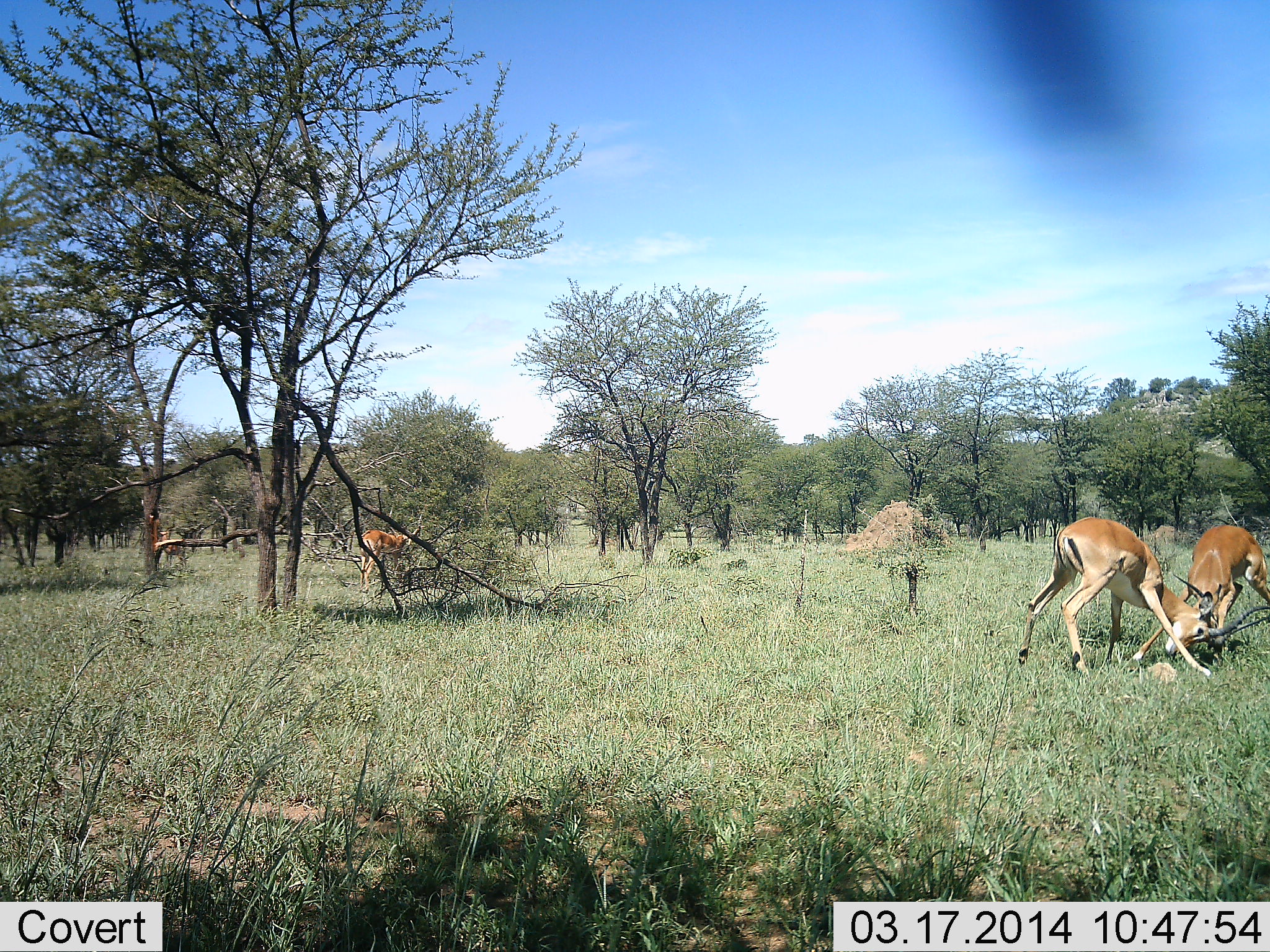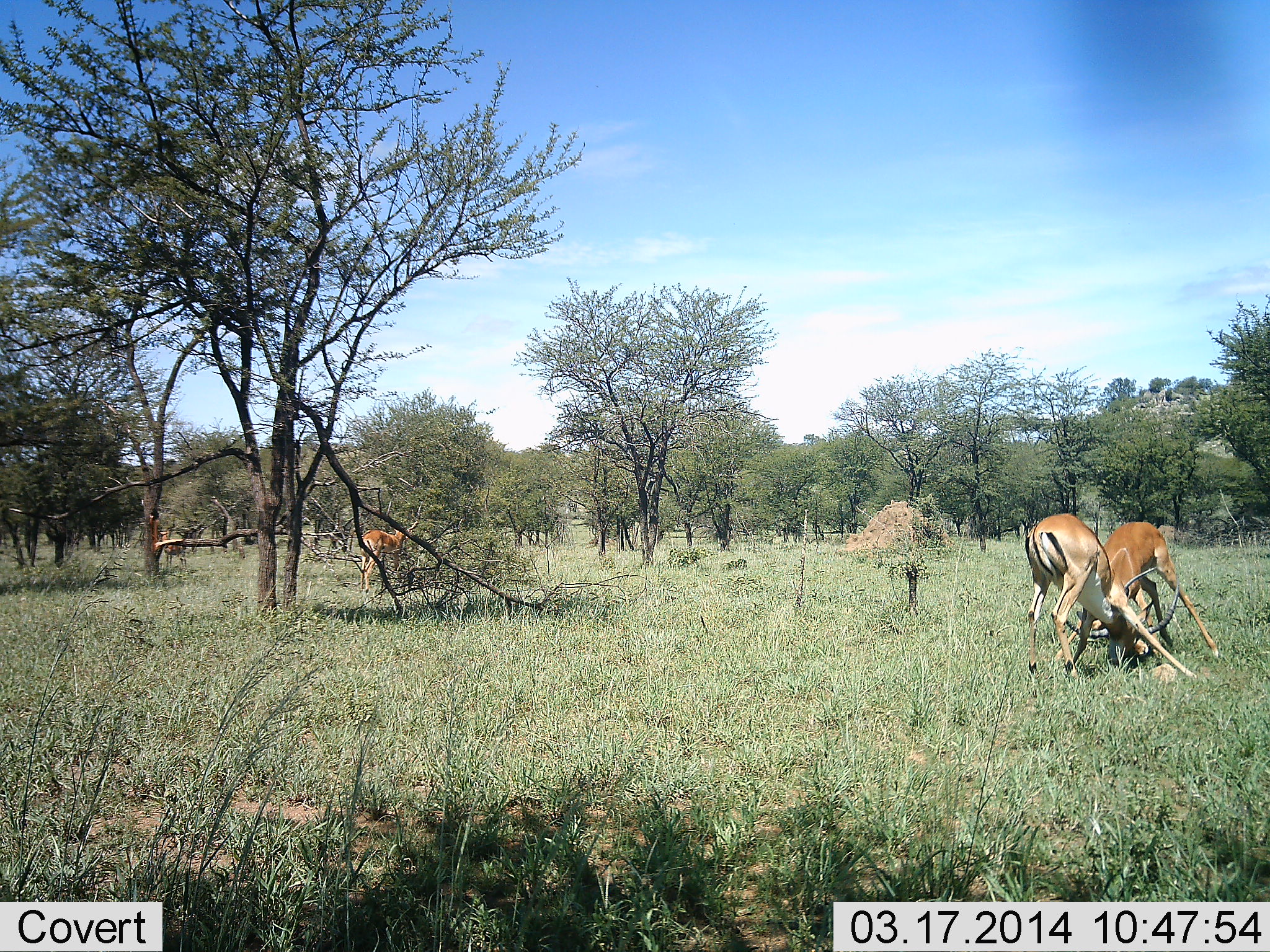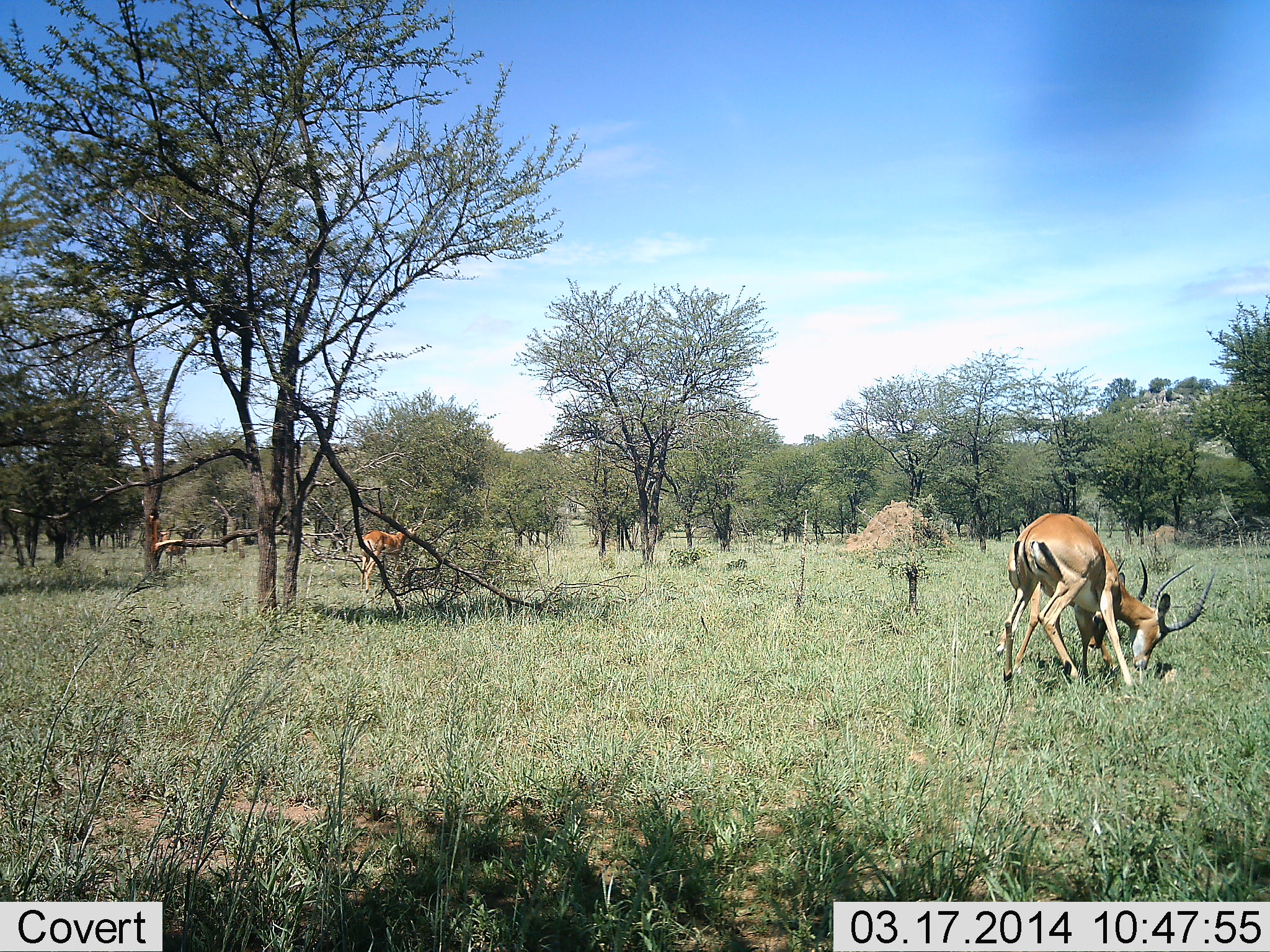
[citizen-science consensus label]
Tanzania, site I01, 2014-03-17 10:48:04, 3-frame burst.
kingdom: Animalia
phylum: Chordata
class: Mammalia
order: Artiodactyla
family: Bovidae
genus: Aepyceros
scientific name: Aepyceros melampus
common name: impala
Impala (Aepyceros melampus), count 3. Behavior (volunteer vote fractions): standing 64%, resting 9%, moving 9%, interacting 91%. Young present (vote fraction): 0%. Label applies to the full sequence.